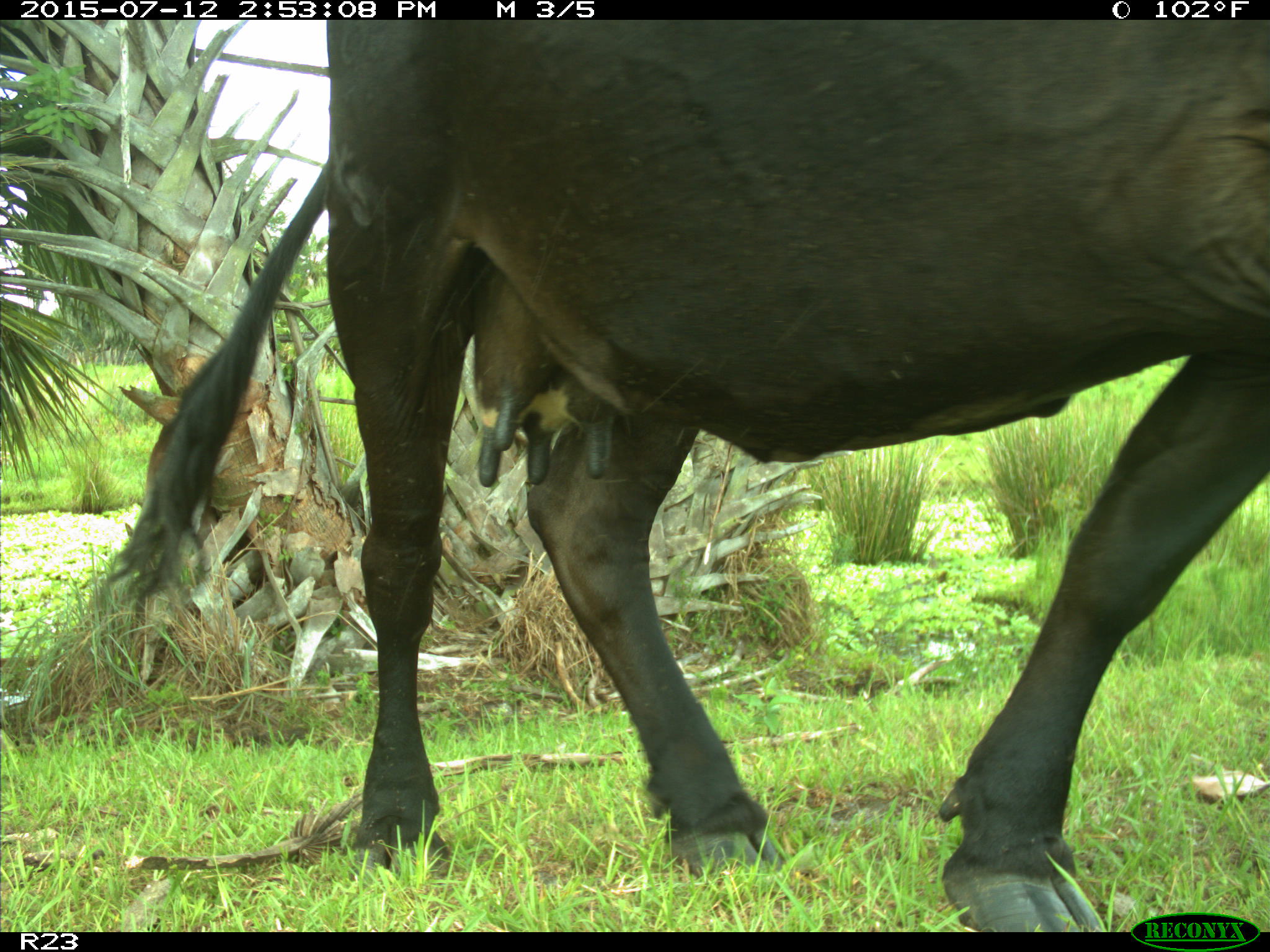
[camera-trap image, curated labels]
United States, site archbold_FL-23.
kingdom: Animalia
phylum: Chordata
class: Mammalia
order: Artiodactyla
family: Bovidae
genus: Bos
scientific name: Bos taurus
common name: domestic cow